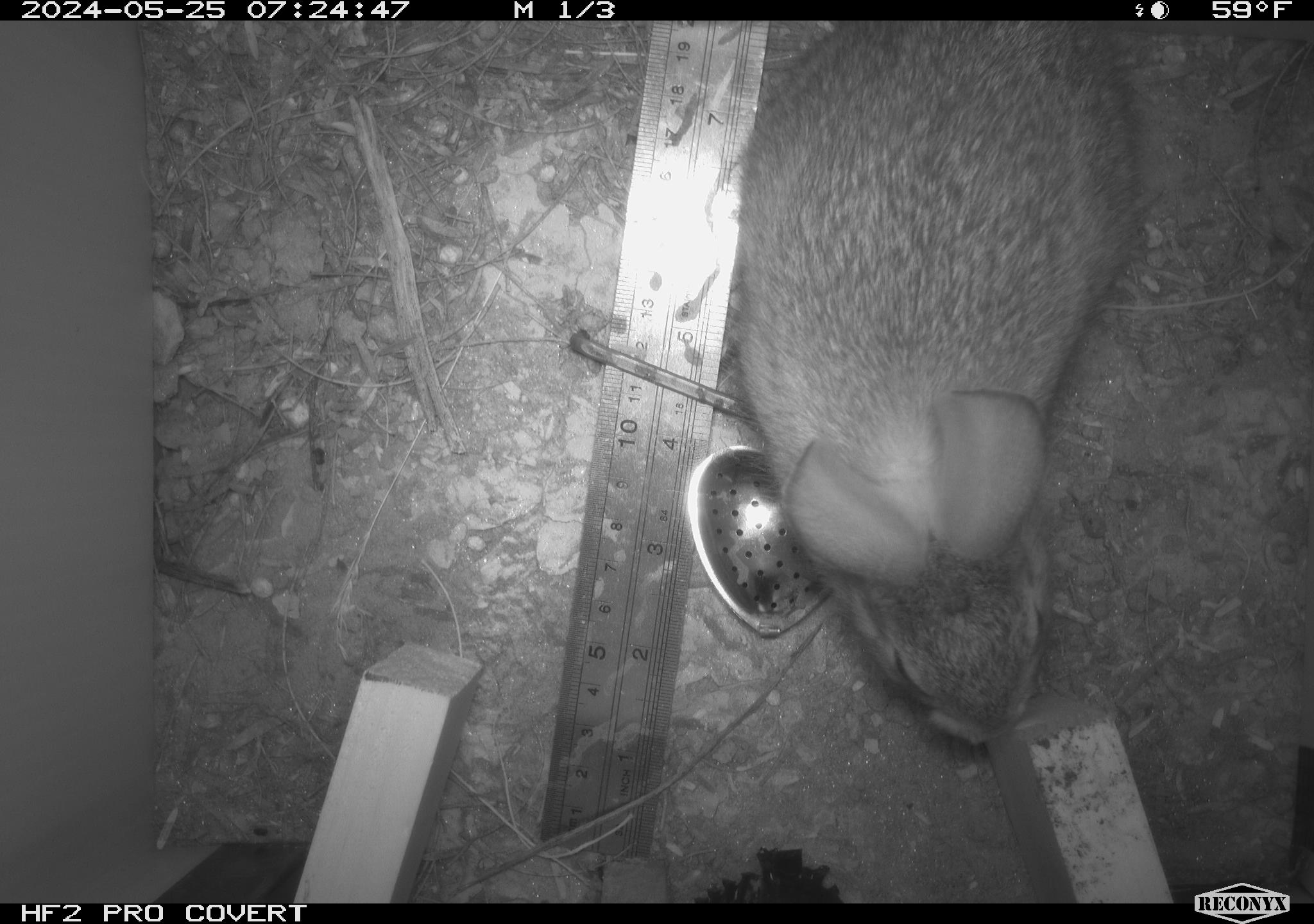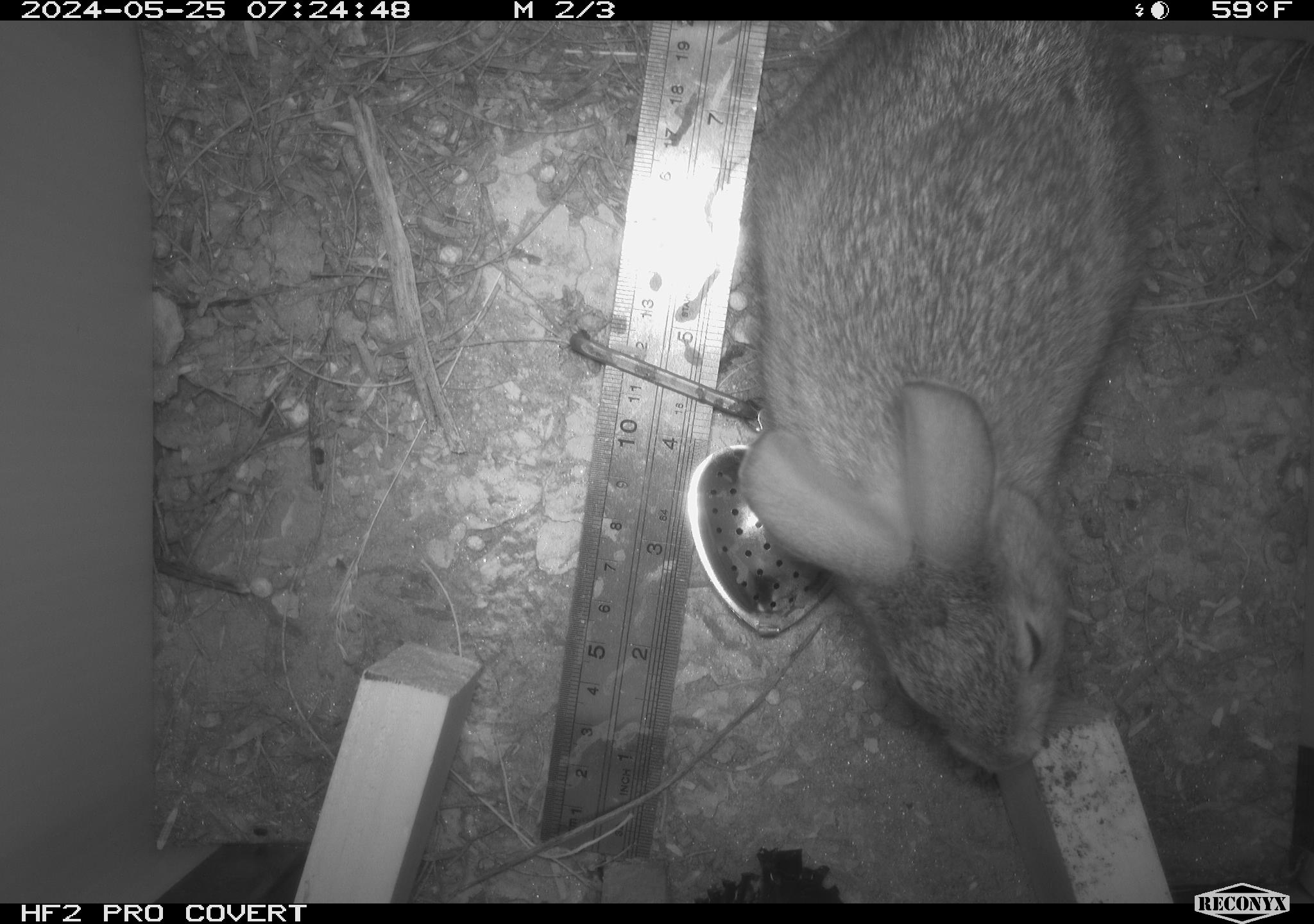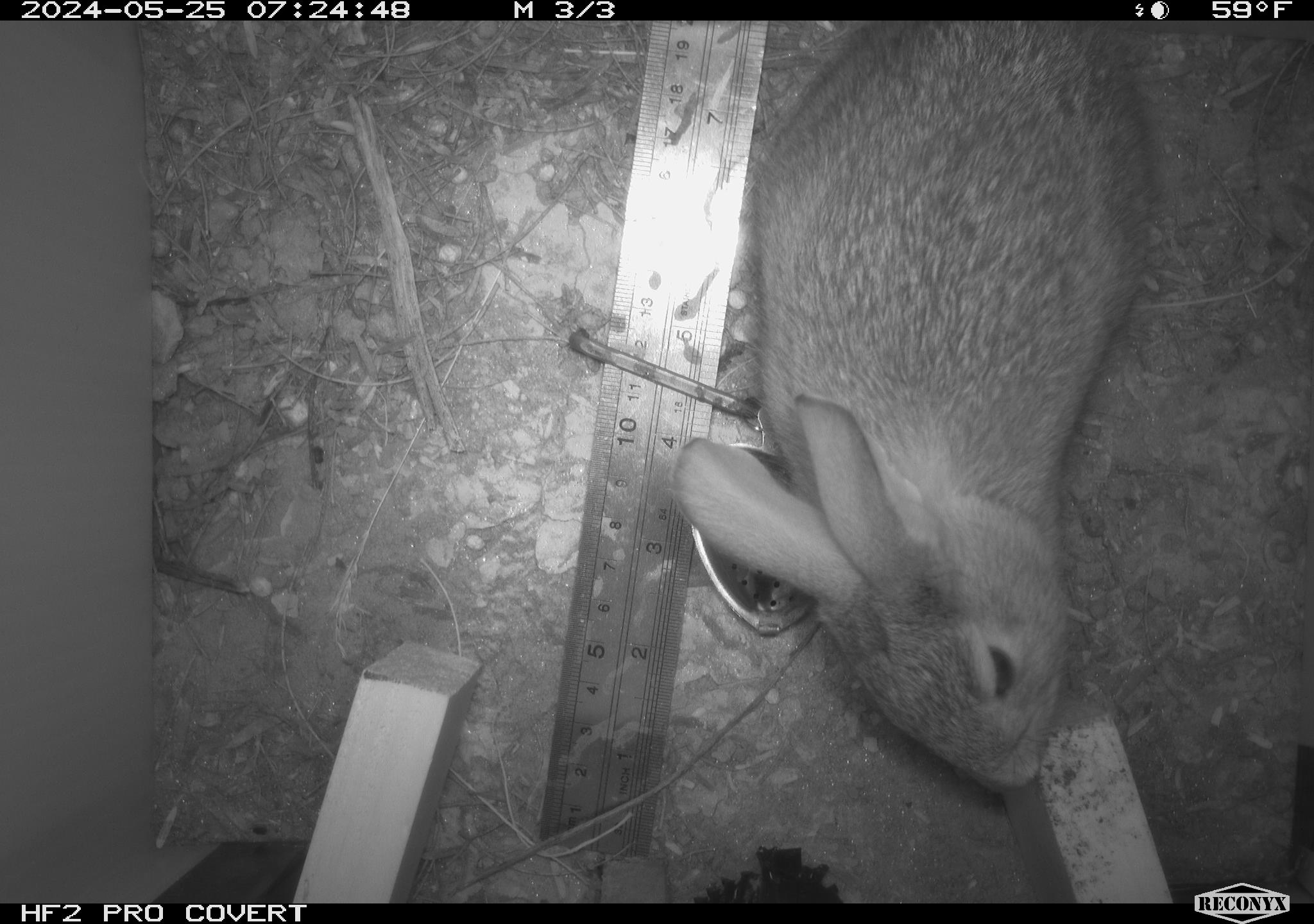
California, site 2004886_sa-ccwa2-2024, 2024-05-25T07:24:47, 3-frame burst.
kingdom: Animalia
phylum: Chordata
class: Mammalia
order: Lagomorpha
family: Leporidae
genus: Sylvilagus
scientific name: Sylvilagus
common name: cottontail rabbits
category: sylvilagus species